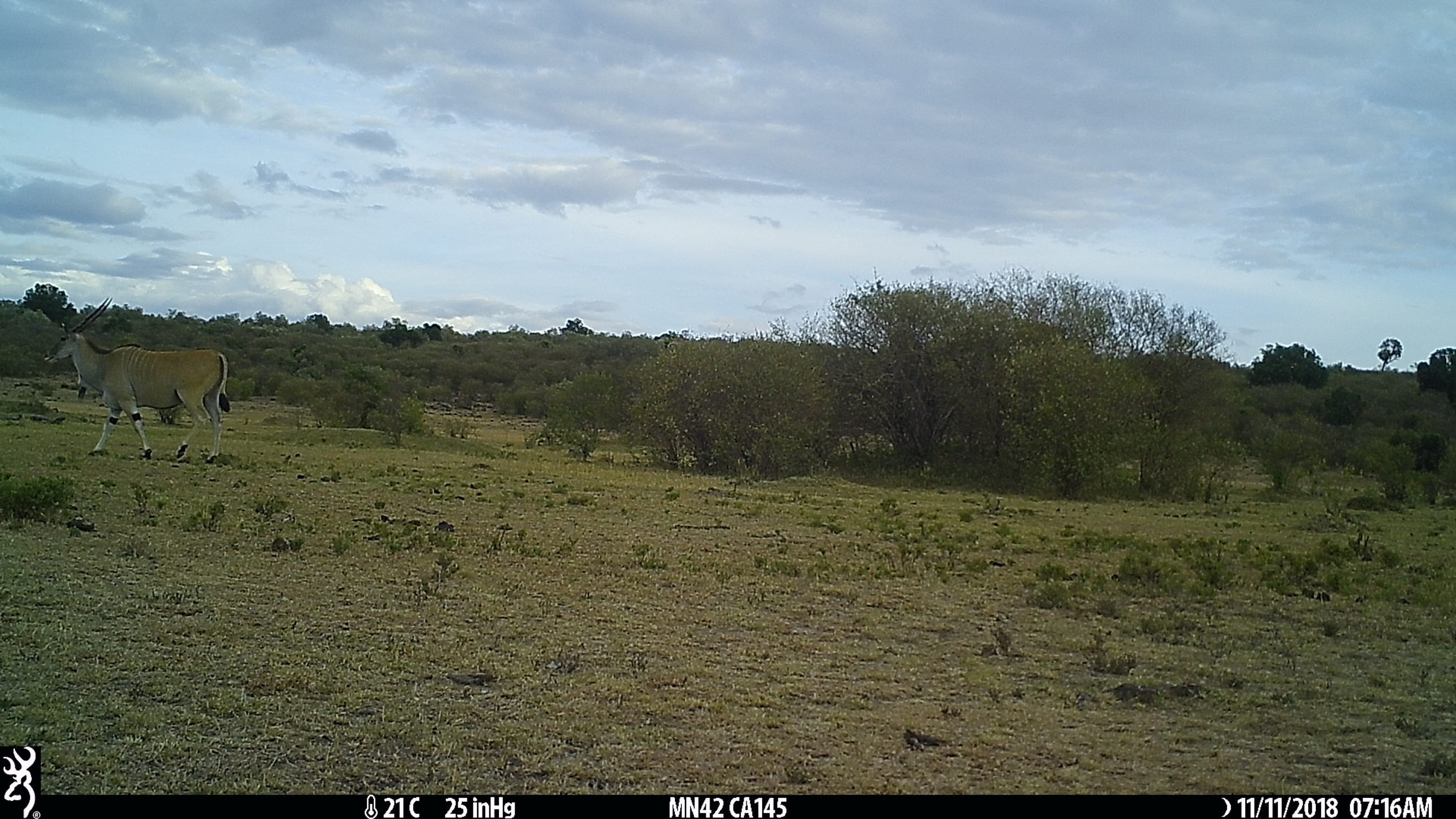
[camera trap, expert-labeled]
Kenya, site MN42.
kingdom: Animalia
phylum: Chordata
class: Mammalia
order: Artiodactyla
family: Bovidae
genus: Tragelaphus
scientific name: Tragelaphus oryx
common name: eland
Eland (Tragelaphus oryx).